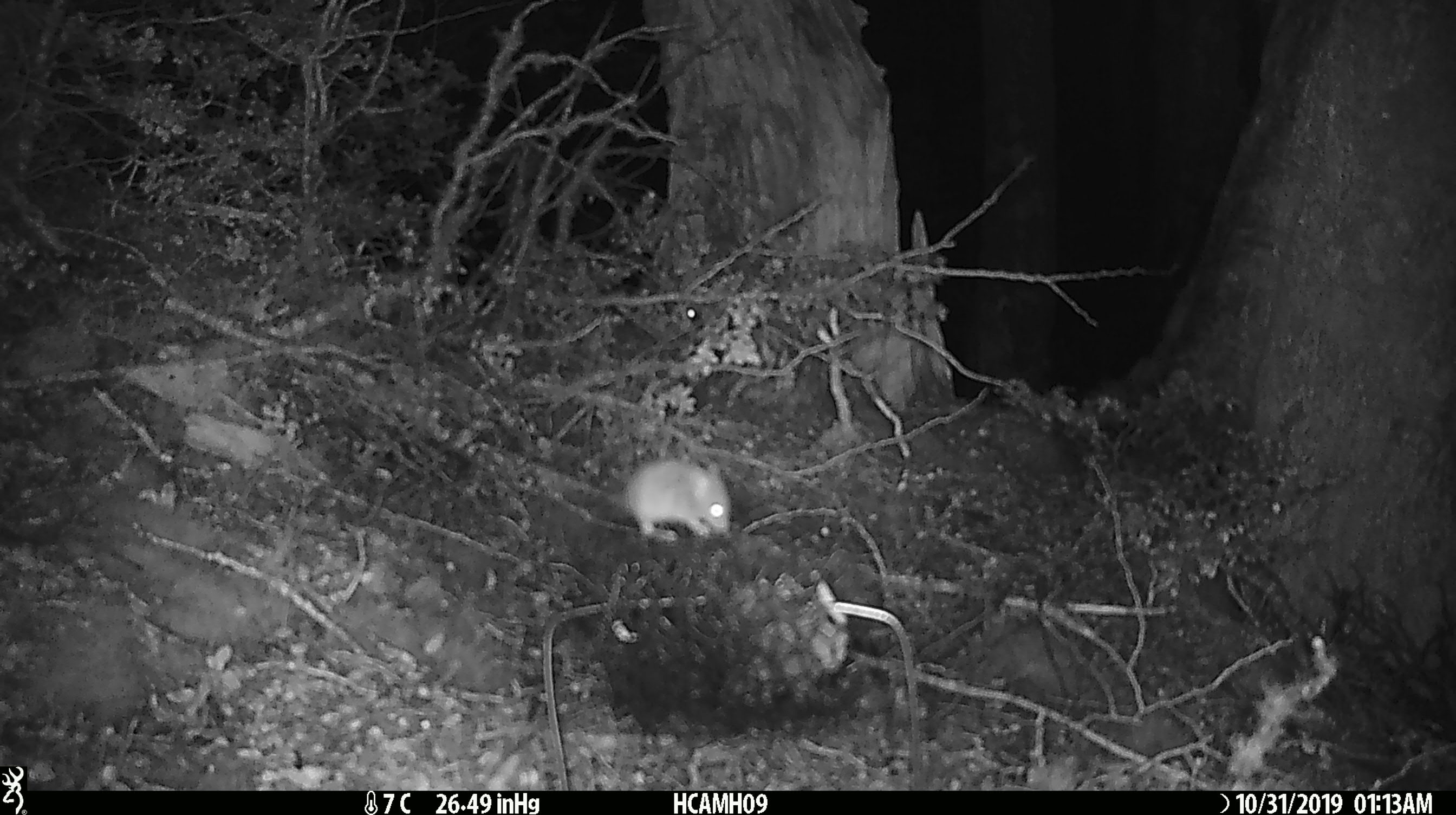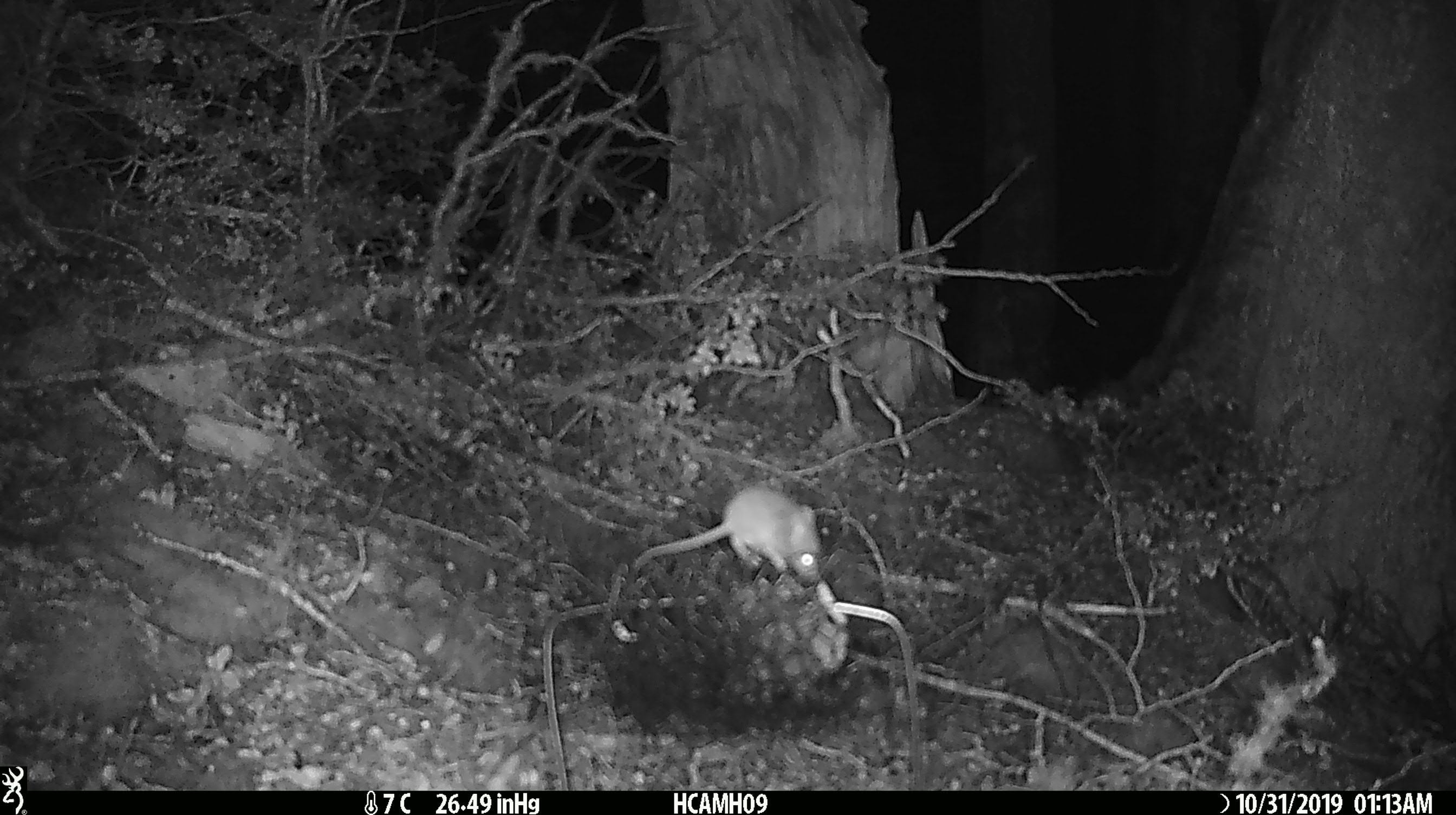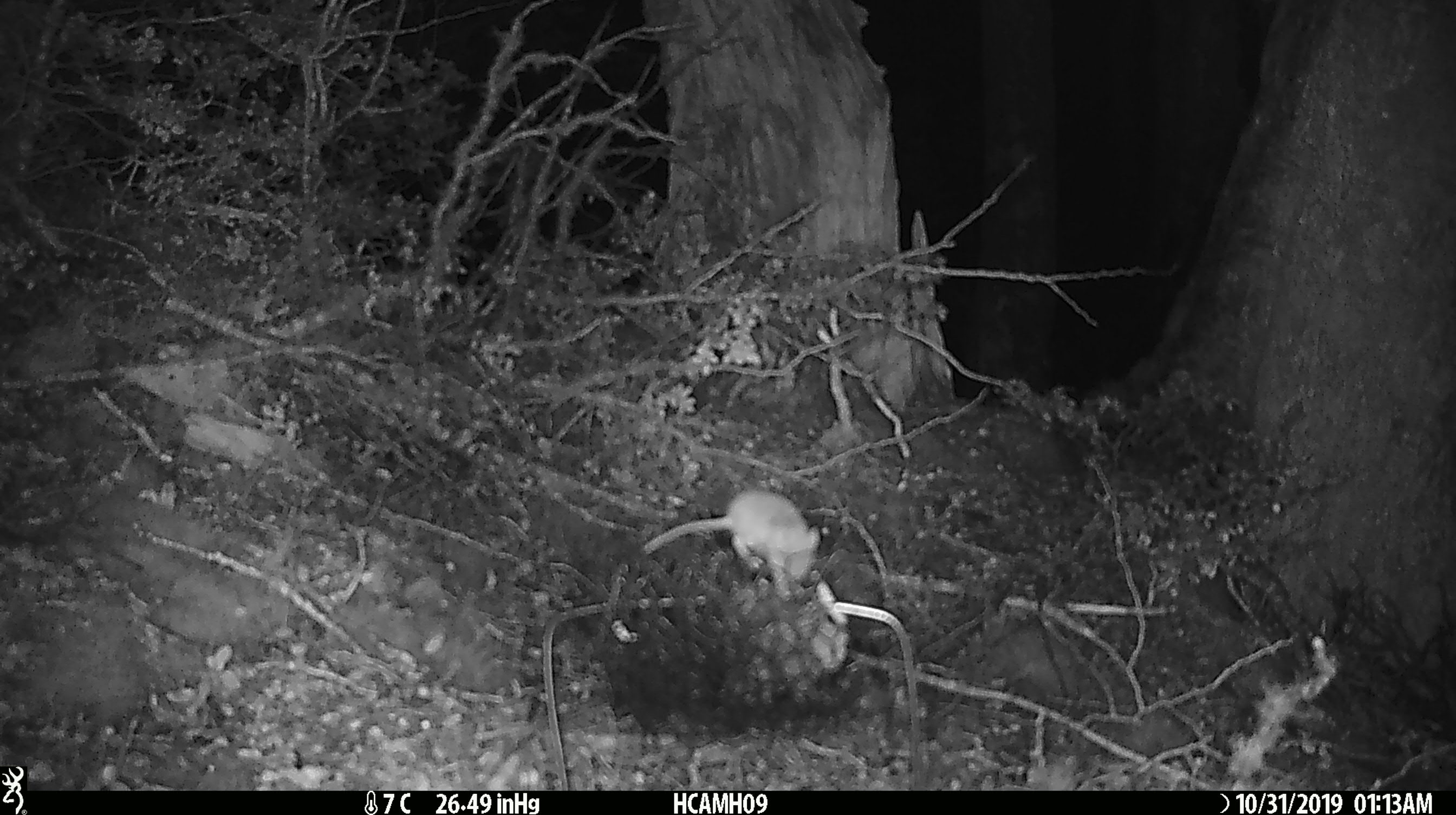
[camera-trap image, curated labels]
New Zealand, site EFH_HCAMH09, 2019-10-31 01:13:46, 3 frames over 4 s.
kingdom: Animalia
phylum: Chordata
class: Mammalia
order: Rodentia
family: Muridae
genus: Mus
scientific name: Mus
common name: mouse